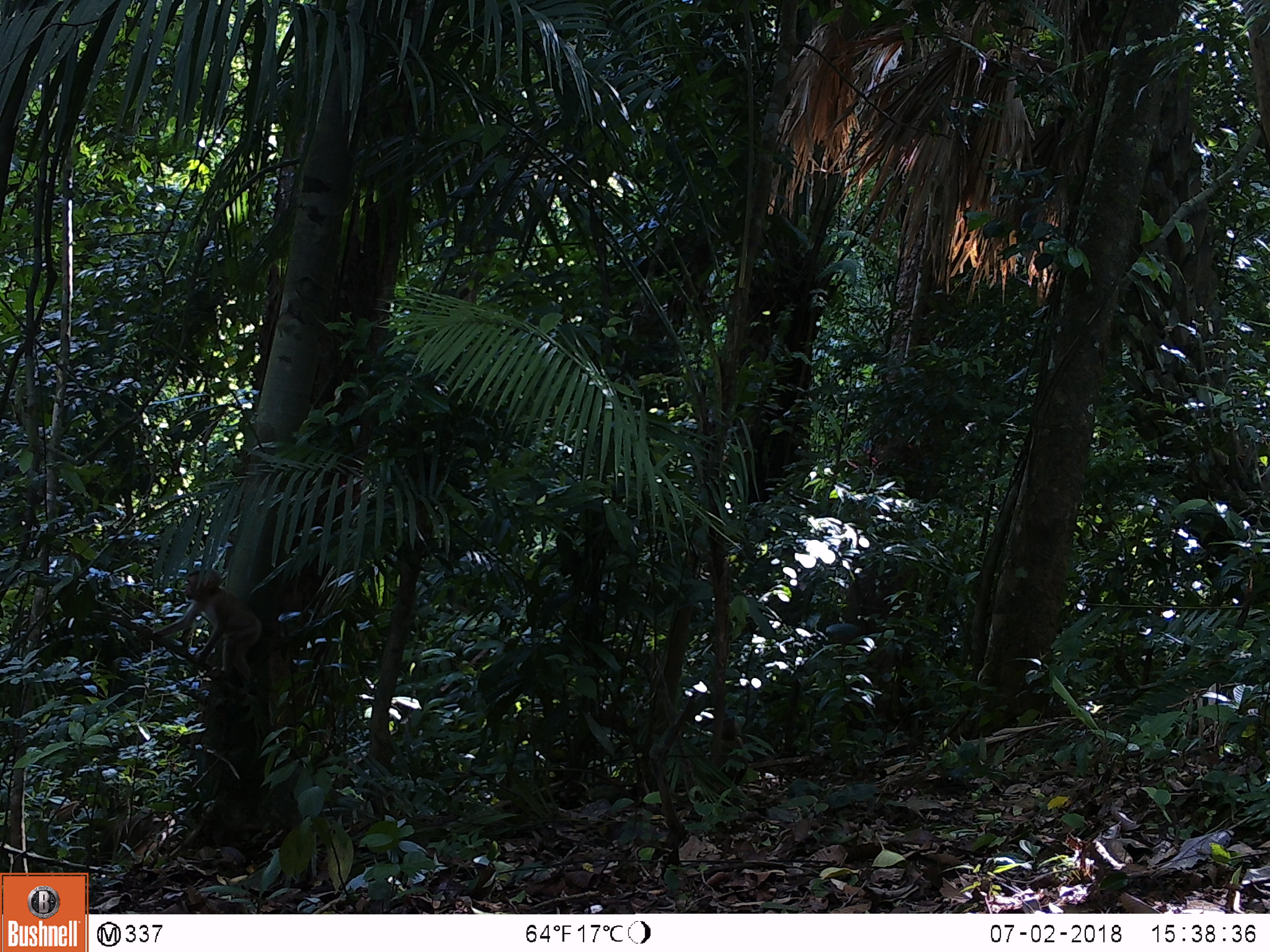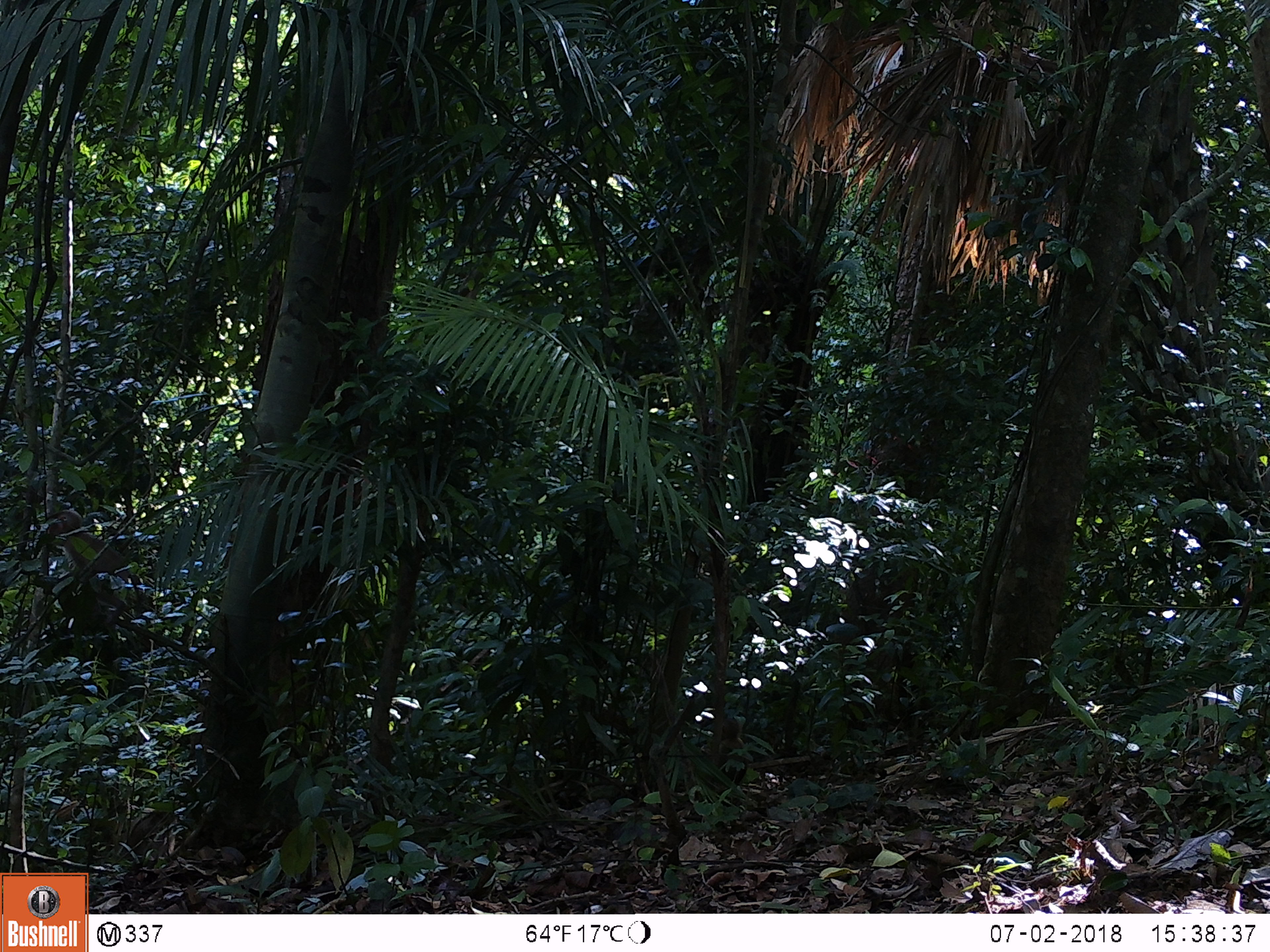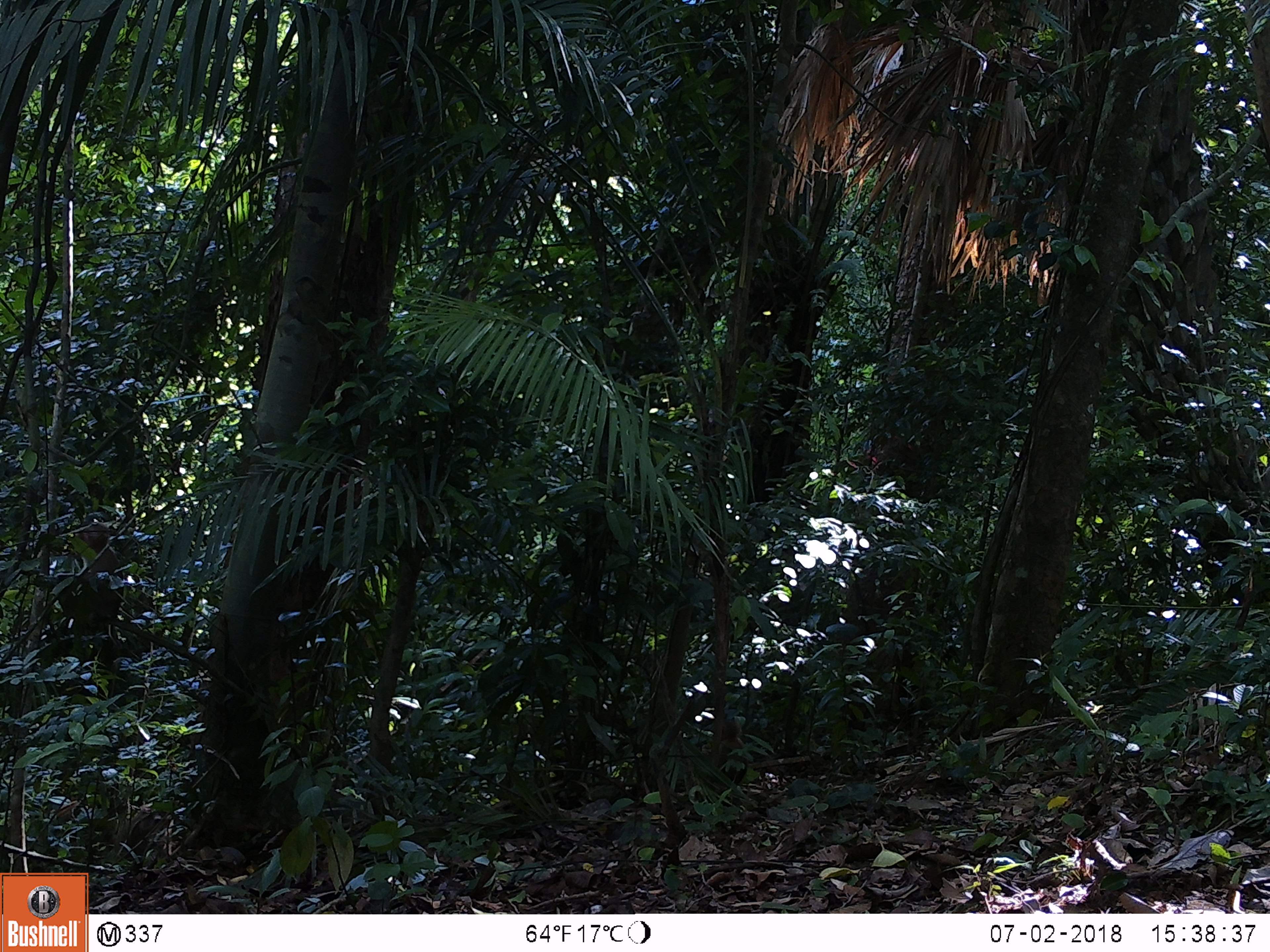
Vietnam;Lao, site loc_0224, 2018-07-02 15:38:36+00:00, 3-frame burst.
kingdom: Animalia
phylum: Chordata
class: Mammalia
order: Primates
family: Cercopithecidae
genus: Macaca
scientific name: Macaca nemestrina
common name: pig-tailed macaque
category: pig tailed macaque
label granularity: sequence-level